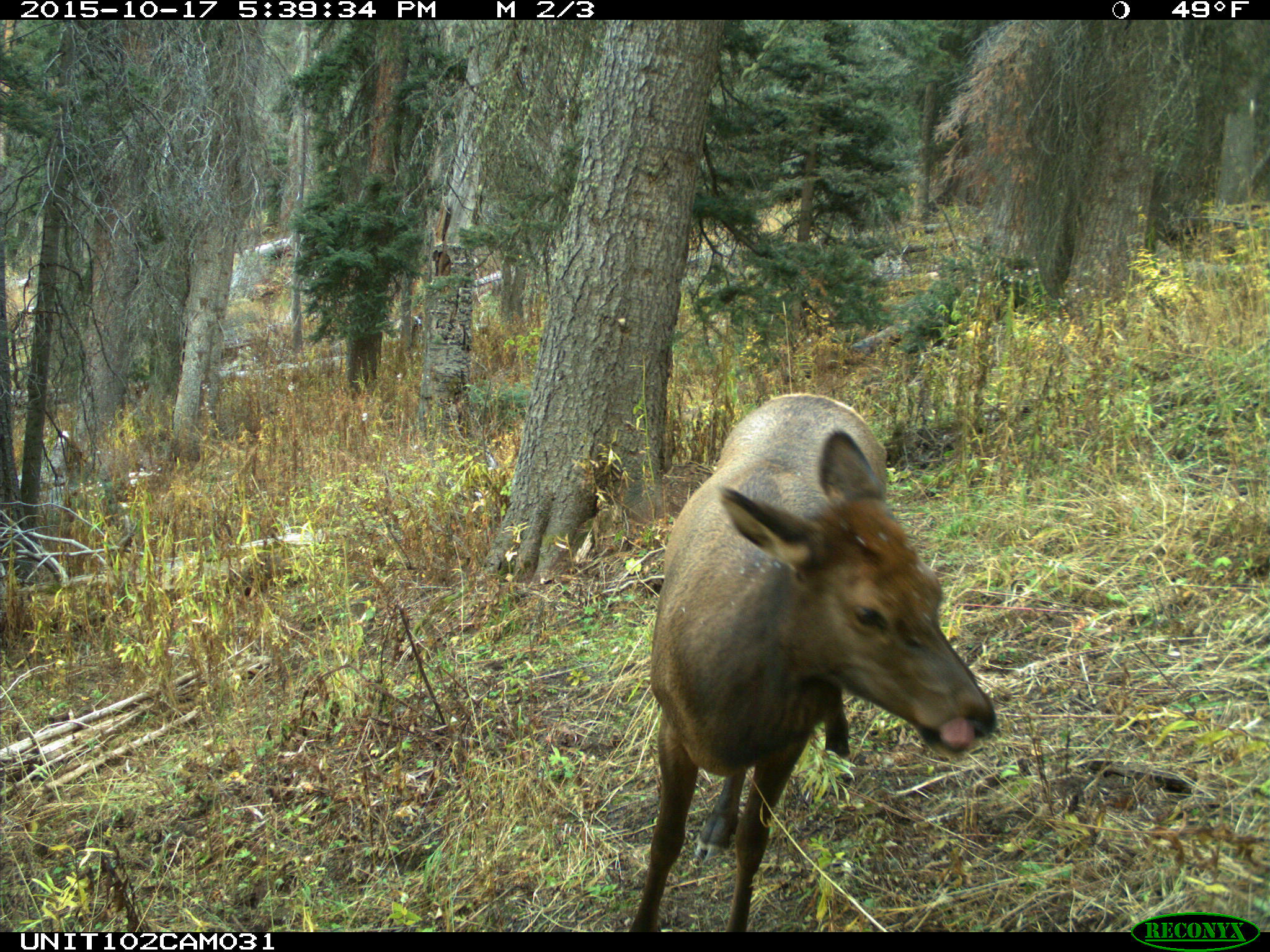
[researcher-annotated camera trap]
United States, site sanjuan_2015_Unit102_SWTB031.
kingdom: Animalia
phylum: Chordata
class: Mammalia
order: Artiodactyla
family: Cervidae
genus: Cervus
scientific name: Cervus elaphus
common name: red deer